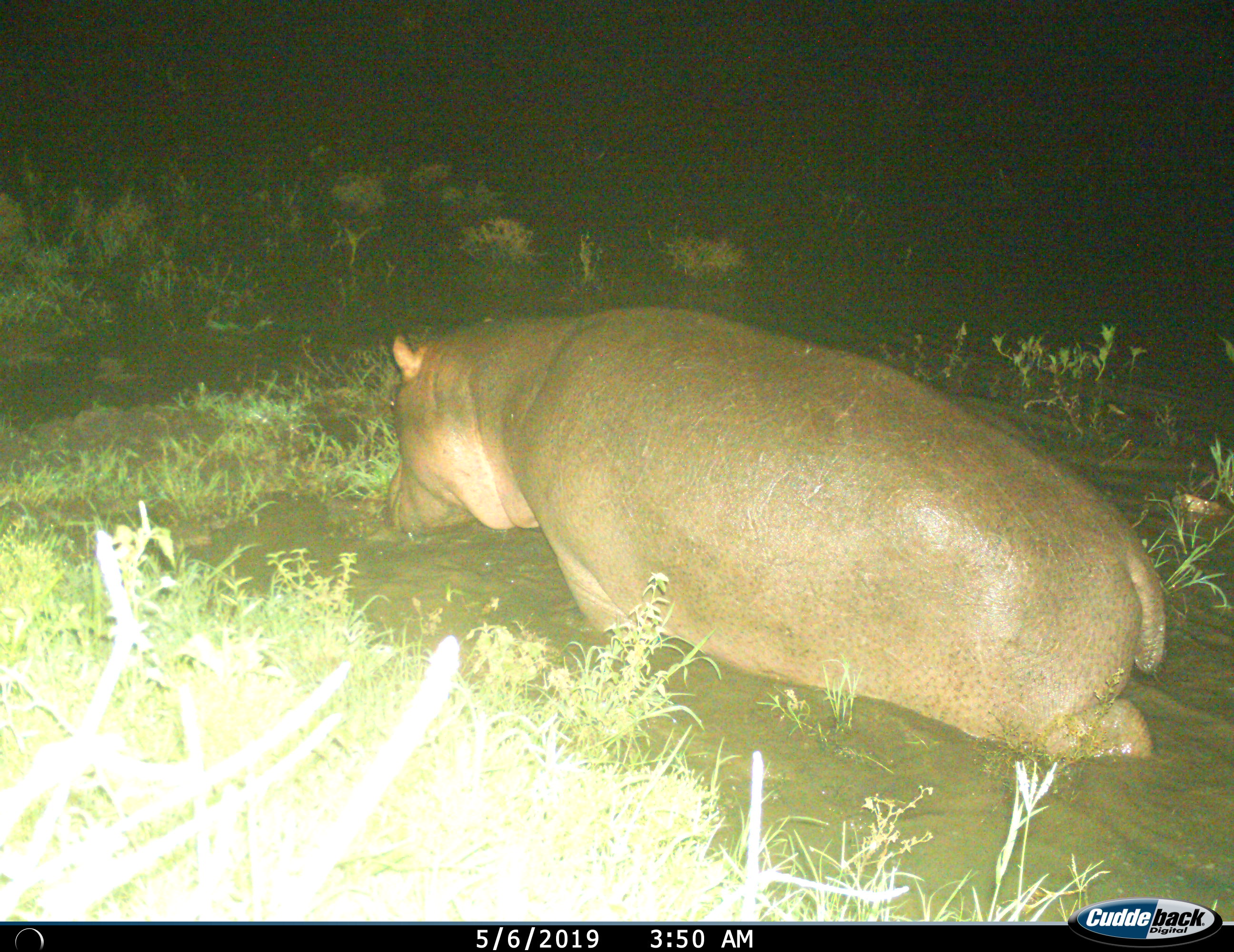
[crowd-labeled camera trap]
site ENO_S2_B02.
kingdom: Animalia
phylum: Chordata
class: Mammalia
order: Artiodactyla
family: Hippopotamidae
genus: Hippopotamus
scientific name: Hippopotamus amphibius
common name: hippopotamus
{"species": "hippopotamus (Hippopotamus amphibius)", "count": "1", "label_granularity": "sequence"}